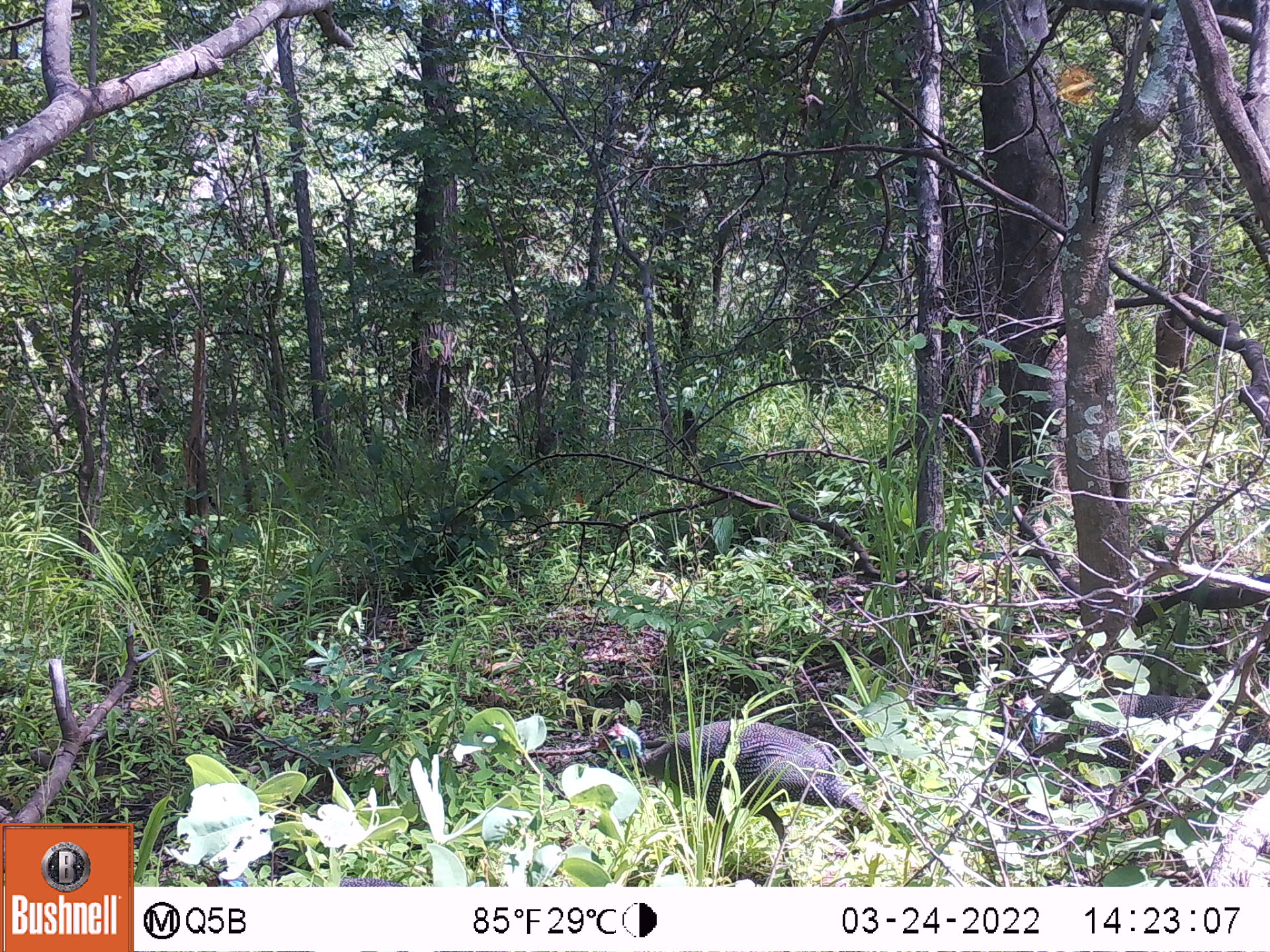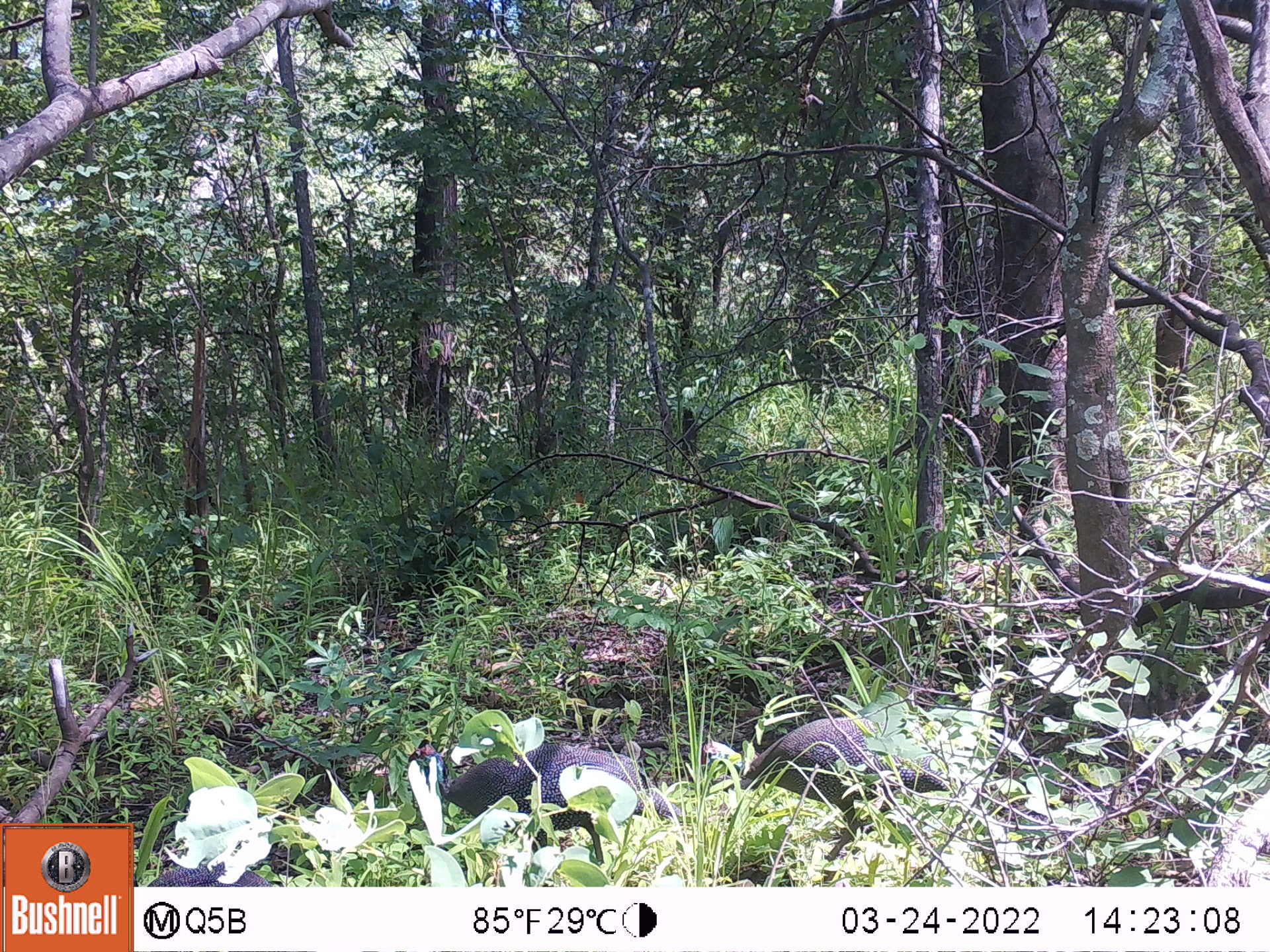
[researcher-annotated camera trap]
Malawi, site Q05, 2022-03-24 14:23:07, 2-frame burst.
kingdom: Animalia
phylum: Chordata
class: Aves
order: Galliformes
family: Numididae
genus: Numida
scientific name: Numida meleagris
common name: helmeted guineafowl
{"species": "helmeted guineafowl (Numida meleagris)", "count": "3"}